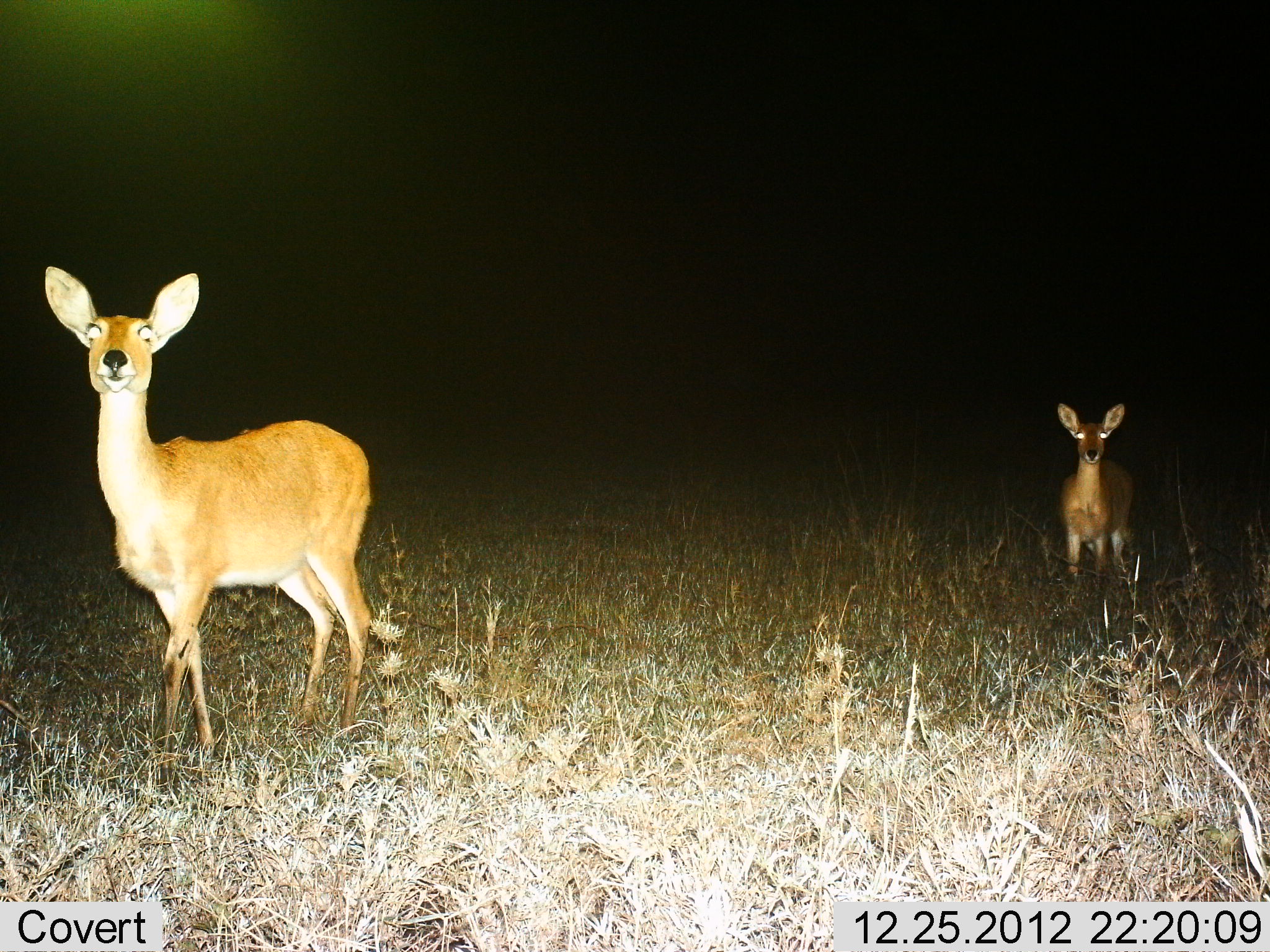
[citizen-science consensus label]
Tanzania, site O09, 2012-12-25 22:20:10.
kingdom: Animalia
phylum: Chordata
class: Mammalia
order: Artiodactyla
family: Bovidae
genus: Redunca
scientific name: Redunca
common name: reedbuck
Reedbuck (Redunca), count 2. Behavior (volunteer vote fractions): standing 100%, resting 0%, moving 0%, interacting 0%. Young present (vote fraction): 0%. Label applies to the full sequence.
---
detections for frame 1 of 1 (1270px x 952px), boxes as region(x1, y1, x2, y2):
animal: region(44, 264, 372, 798); region(1056, 402, 1134, 593)